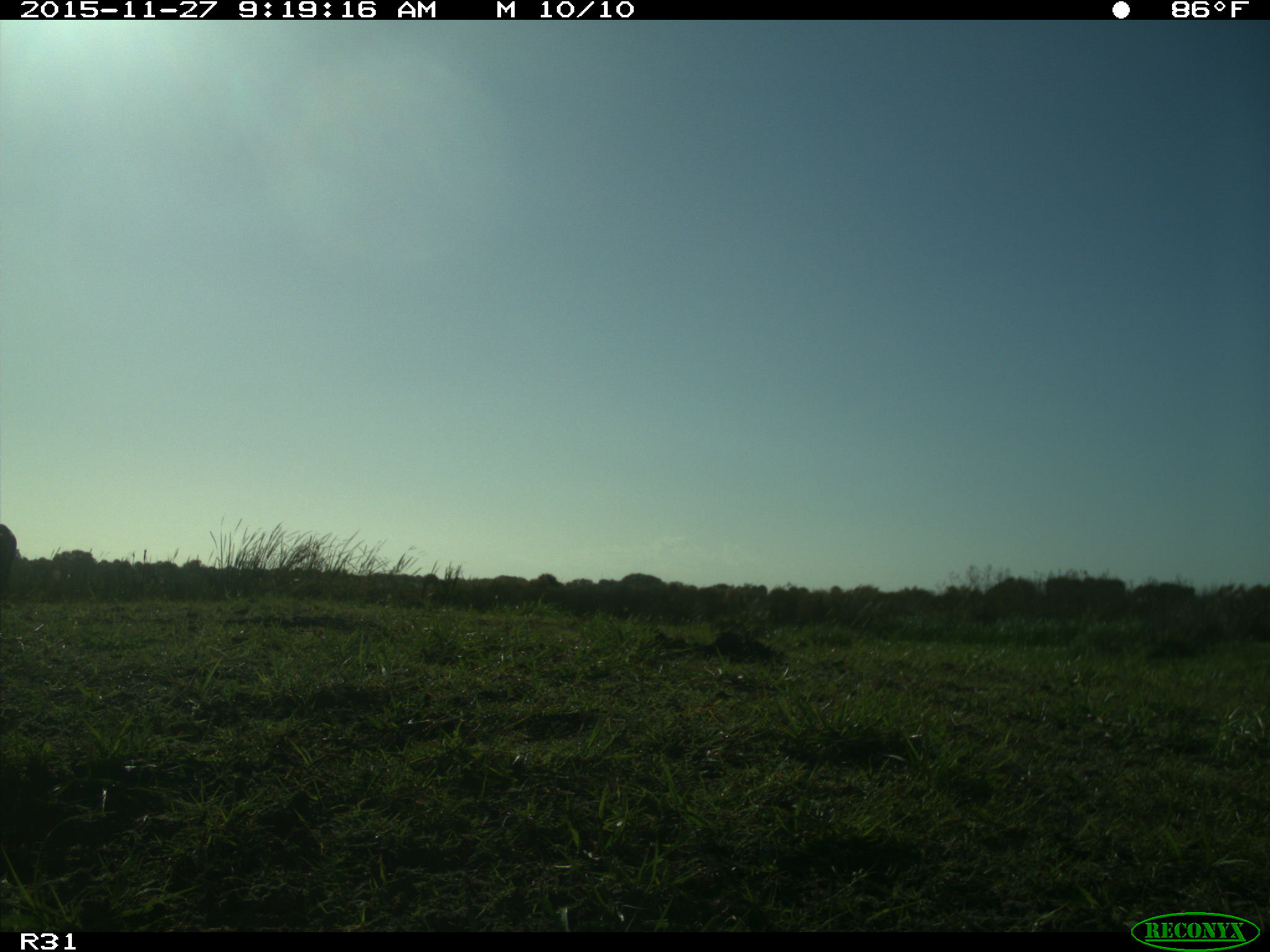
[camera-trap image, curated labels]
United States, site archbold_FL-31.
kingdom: Animalia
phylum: Chordata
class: Mammalia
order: Artiodactyla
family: Bovidae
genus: Bos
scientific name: Bos taurus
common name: domestic cow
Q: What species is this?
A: Bos taurus (domestic cow).